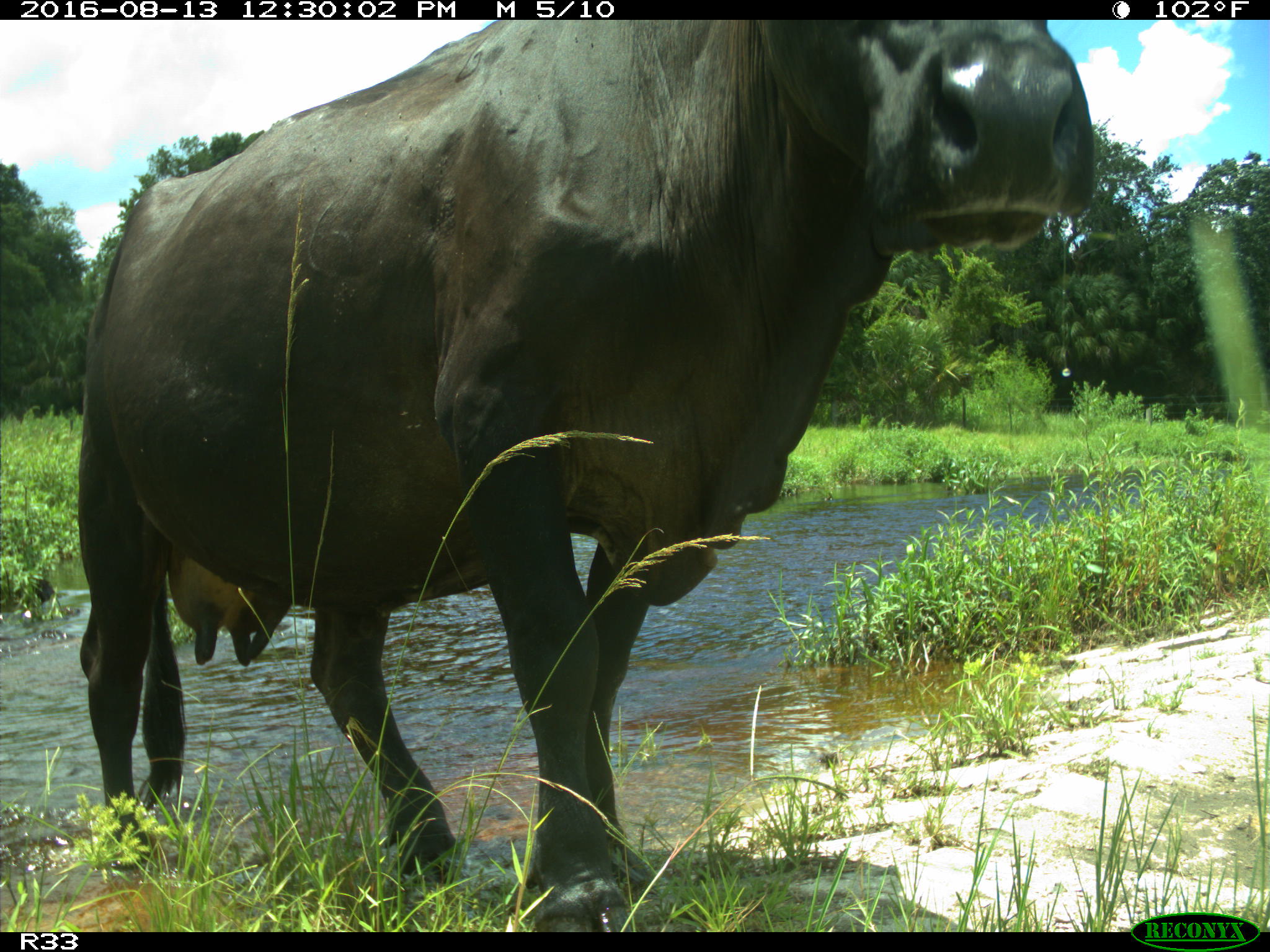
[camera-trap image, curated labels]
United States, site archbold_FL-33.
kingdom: Animalia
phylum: Chordata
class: Mammalia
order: Artiodactyla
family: Bovidae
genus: Bos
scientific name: Bos taurus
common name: domestic cow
Bos taurus (domestic cow).